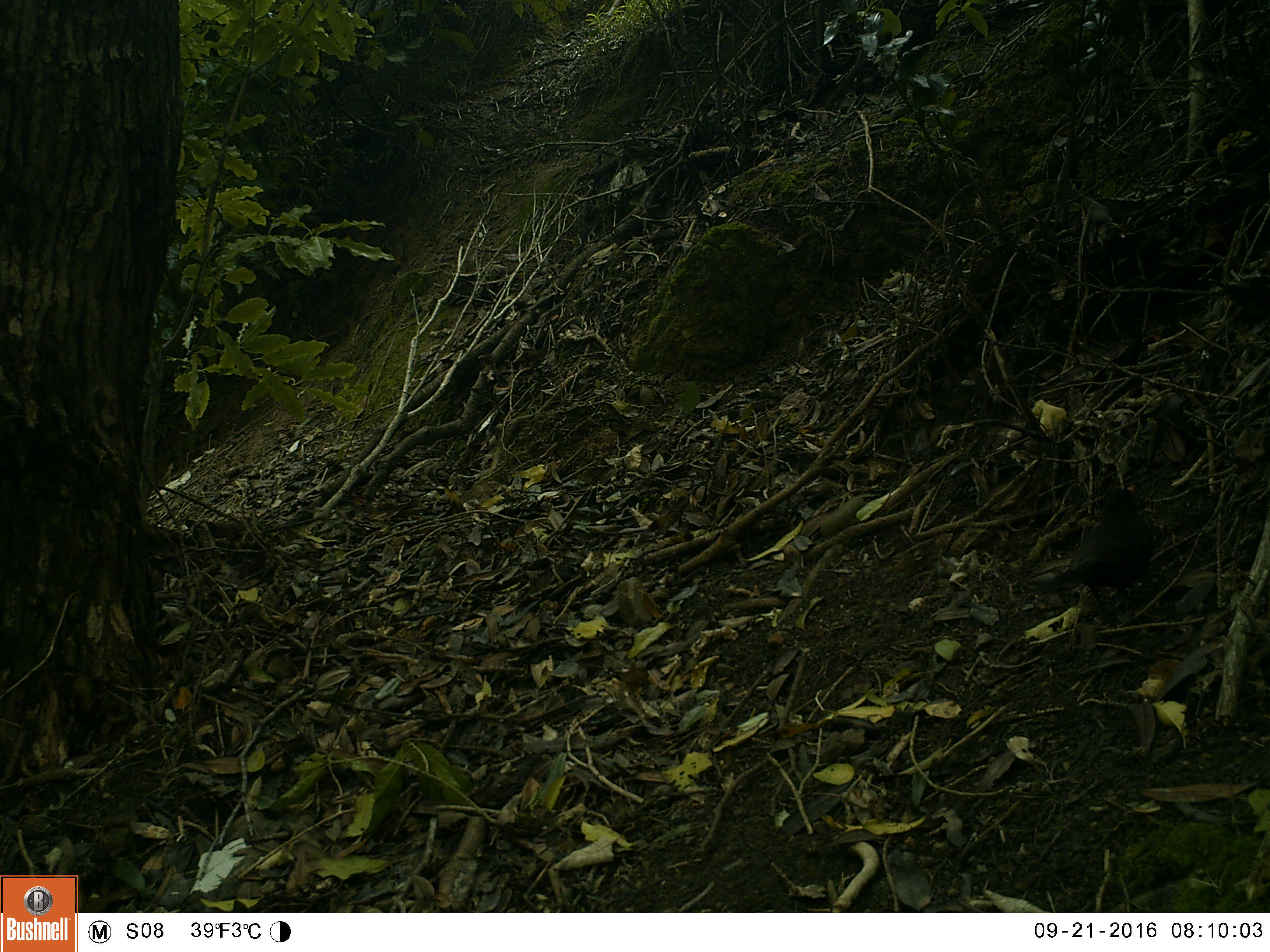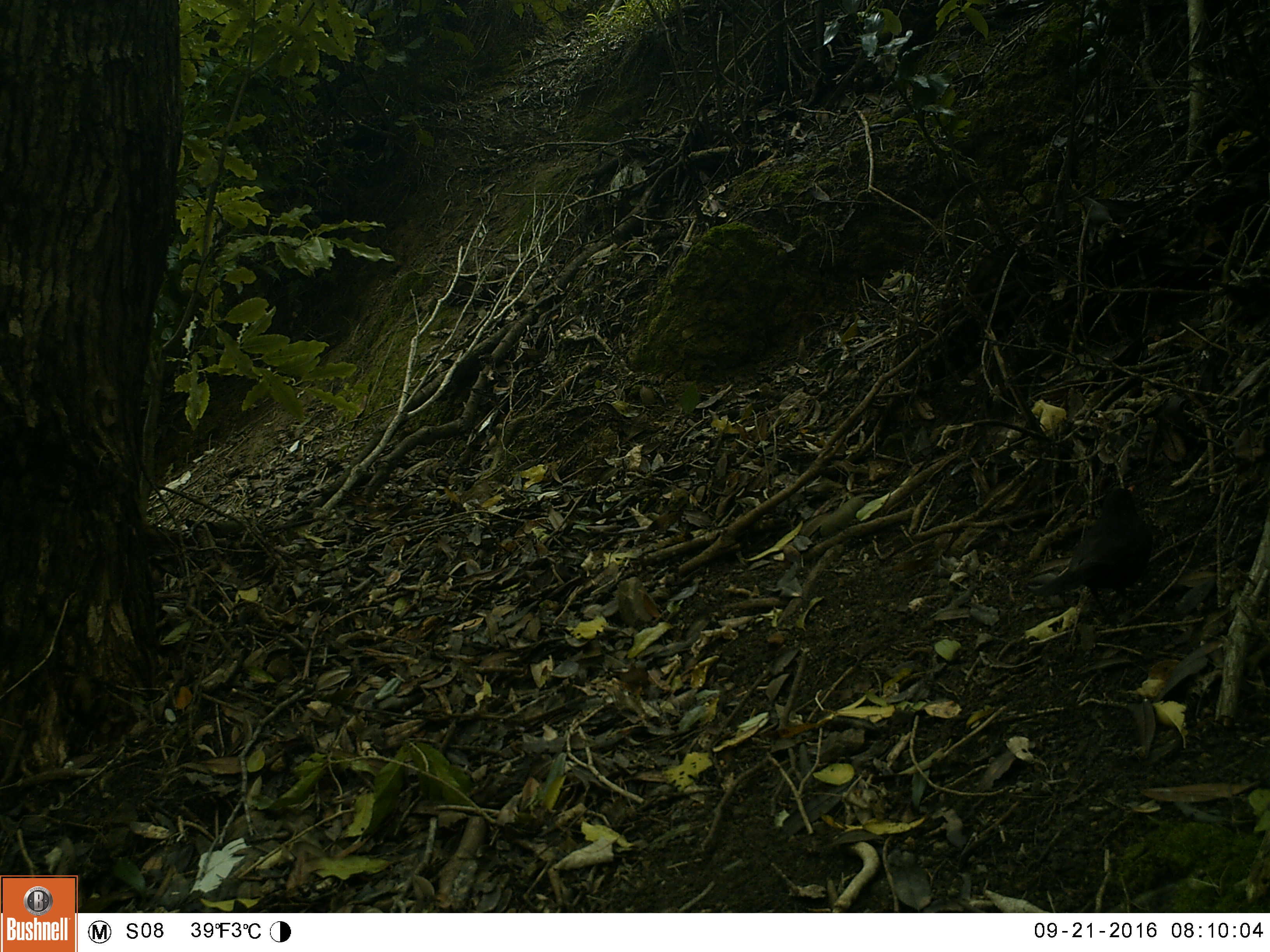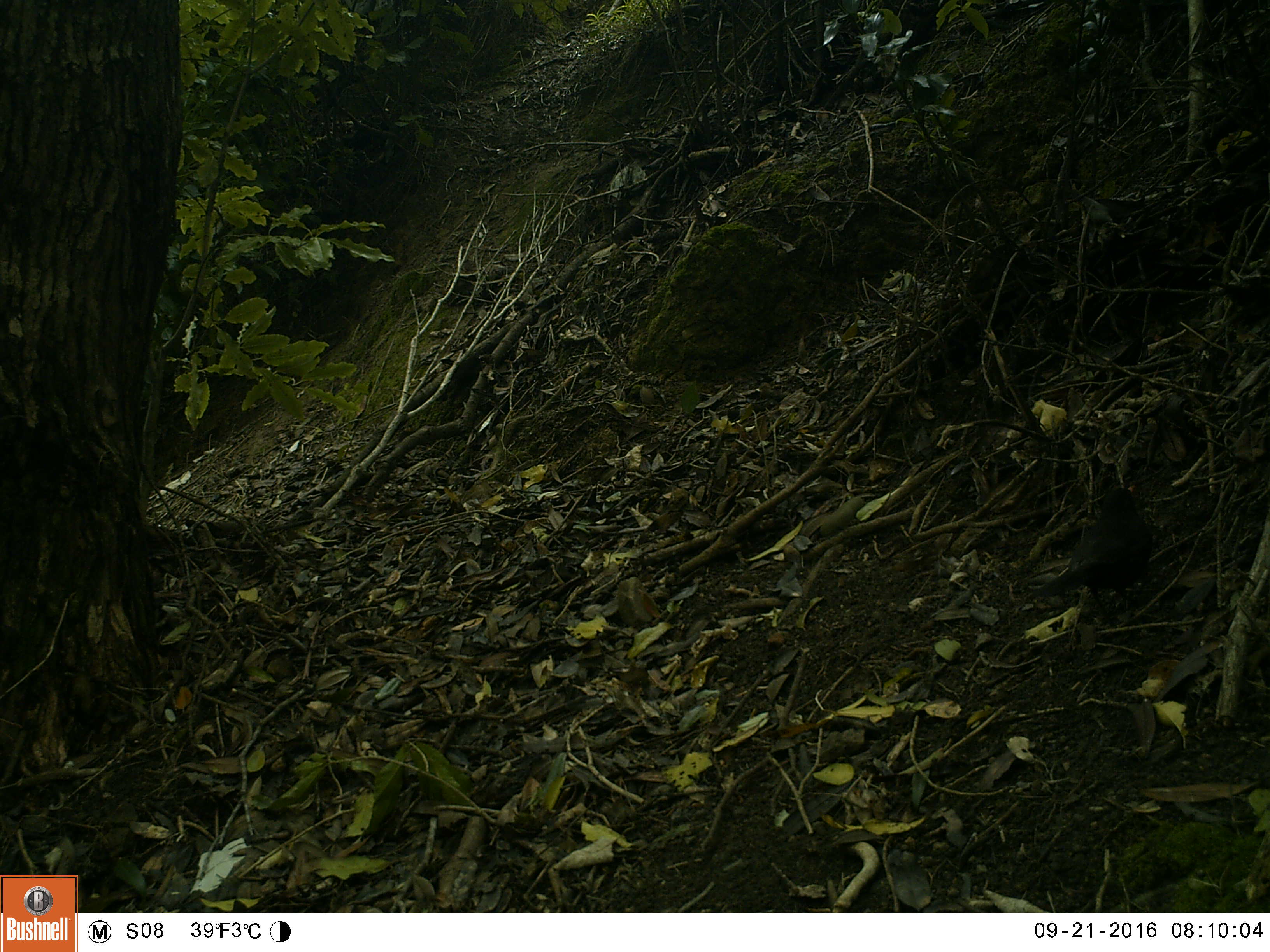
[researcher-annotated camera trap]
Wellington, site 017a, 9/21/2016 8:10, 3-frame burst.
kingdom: Animalia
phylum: Chordata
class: Aves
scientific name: Aves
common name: bird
Bird (Aves).